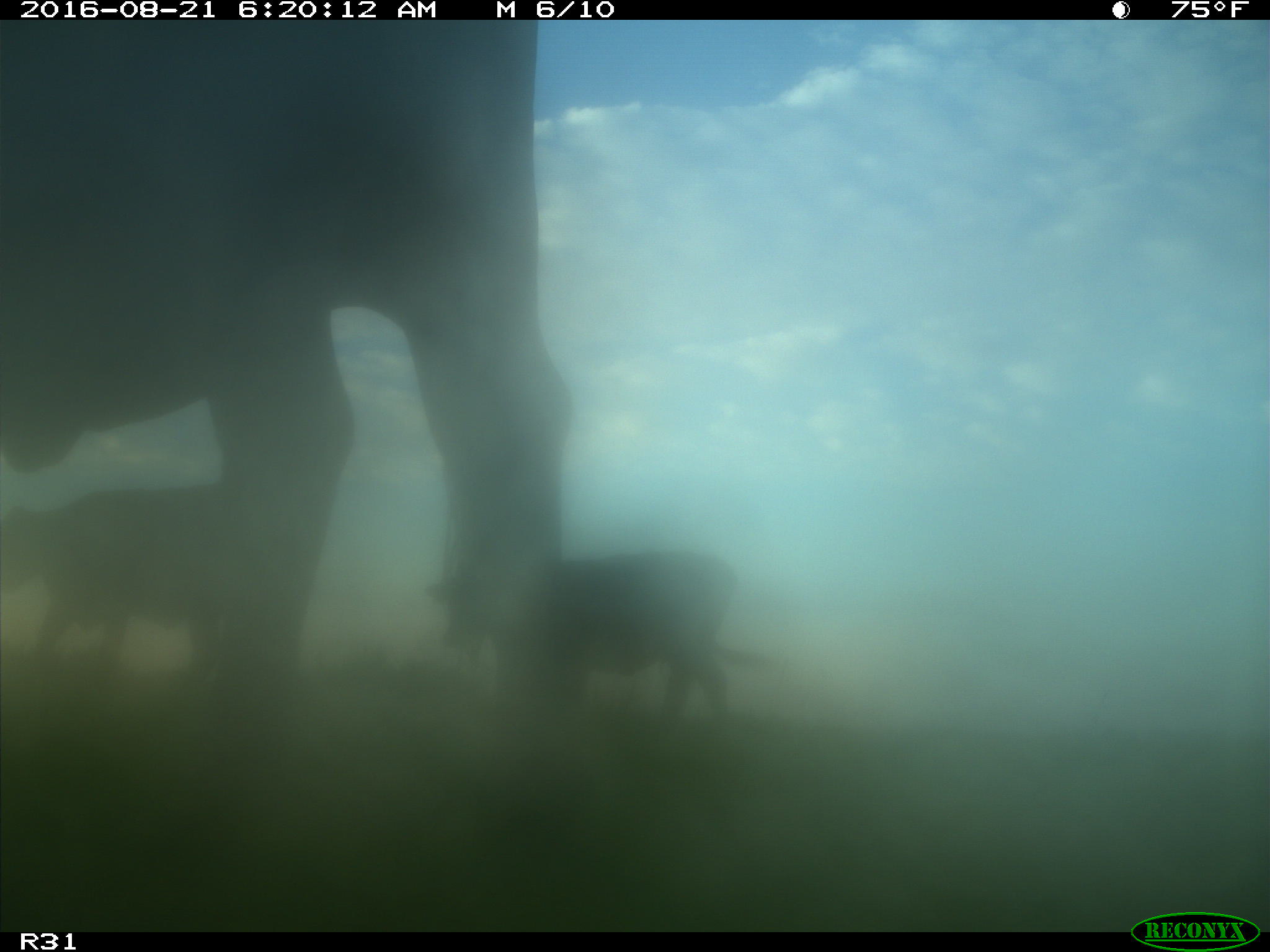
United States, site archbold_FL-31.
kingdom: Animalia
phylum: Chordata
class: Mammalia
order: Artiodactyla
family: Bovidae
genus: Bos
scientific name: Bos taurus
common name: domestic cow